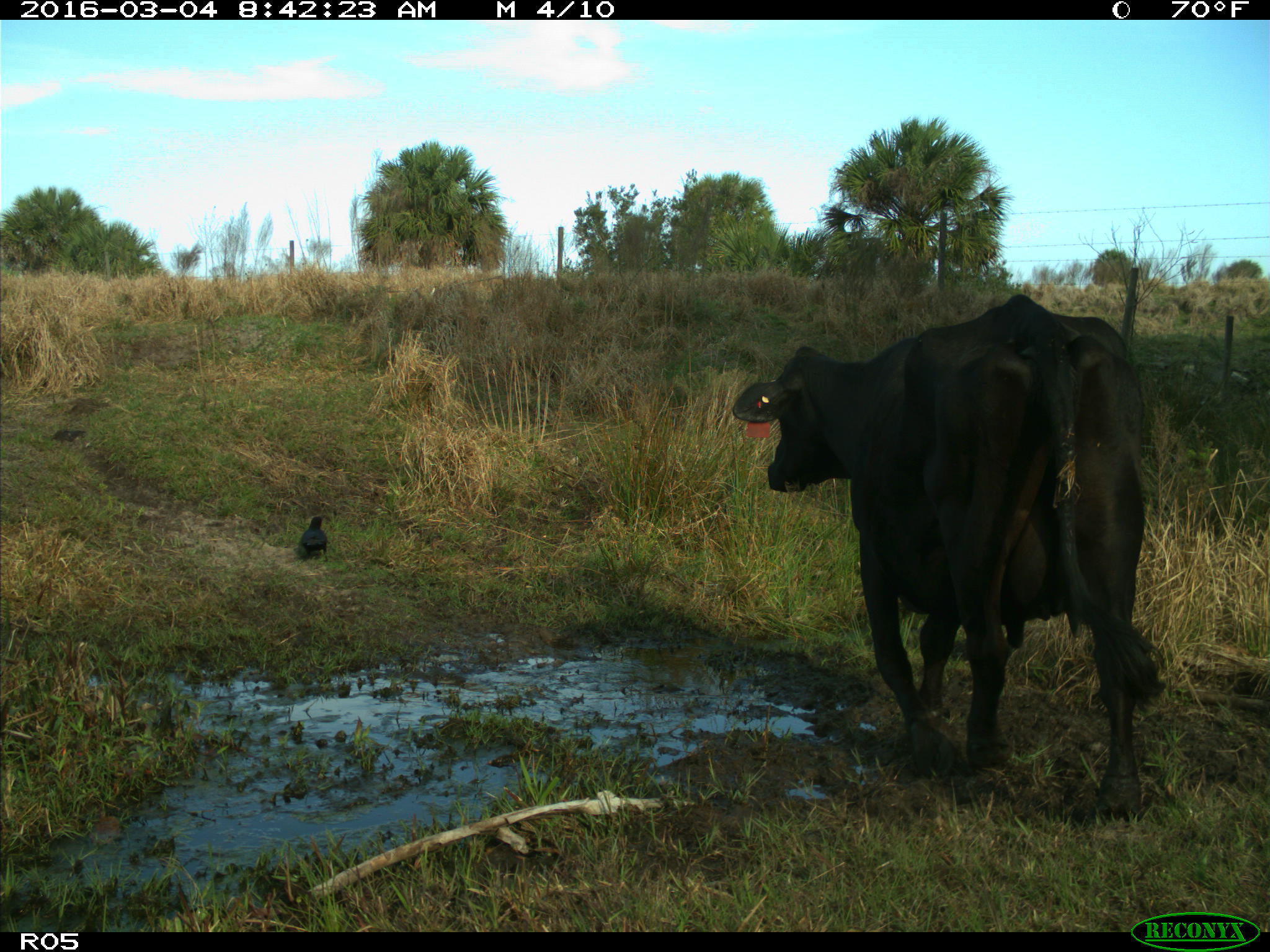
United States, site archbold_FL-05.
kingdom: Animalia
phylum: Chordata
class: Mammalia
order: Artiodactyla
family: Bovidae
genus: Bos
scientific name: Bos taurus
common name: domestic cow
Bos taurus (domestic cow).